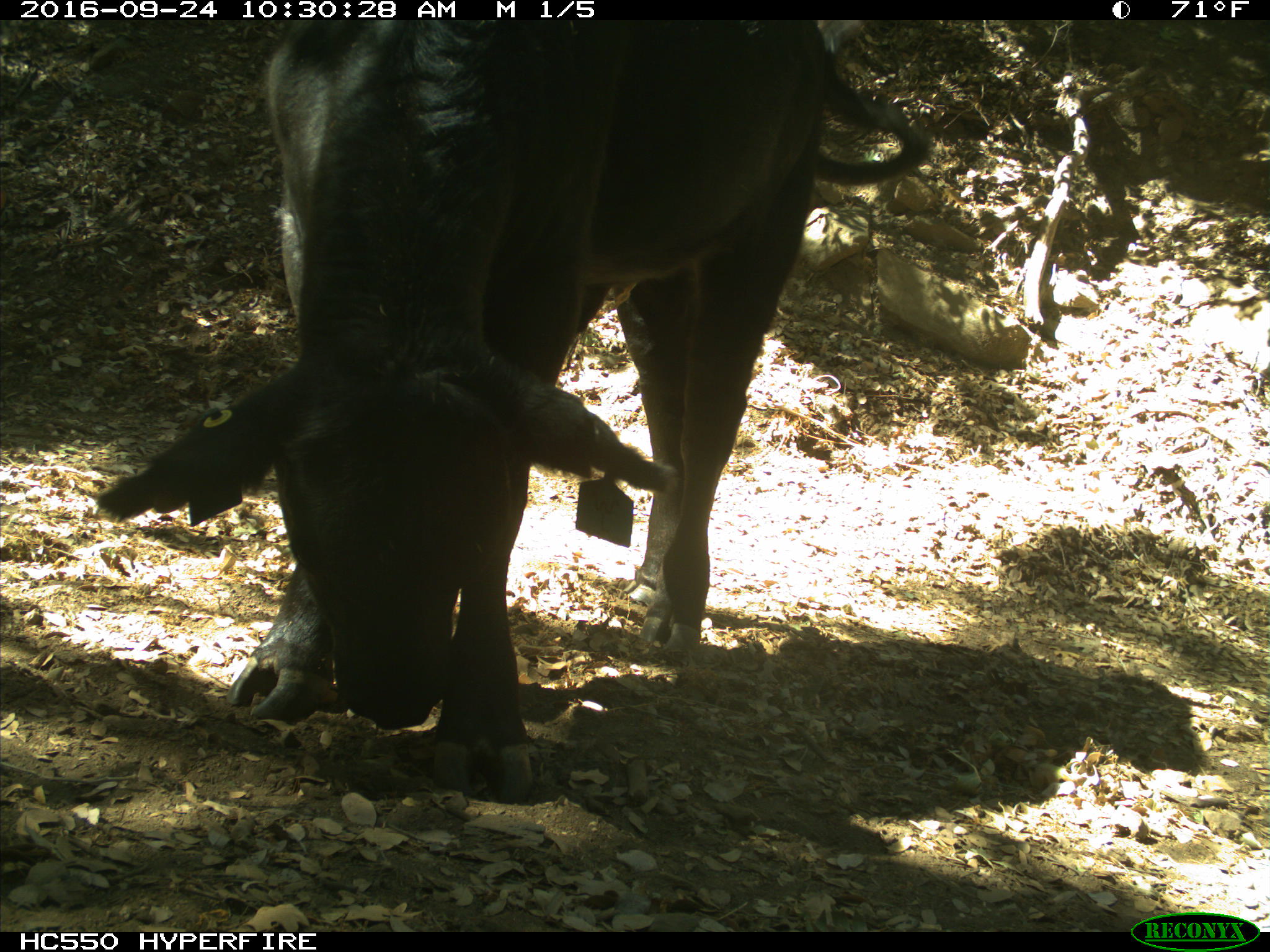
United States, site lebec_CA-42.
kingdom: Animalia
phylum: Chordata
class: Mammalia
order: Artiodactyla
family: Bovidae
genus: Bos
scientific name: Bos taurus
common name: domestic cow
Bos taurus (domestic cow).